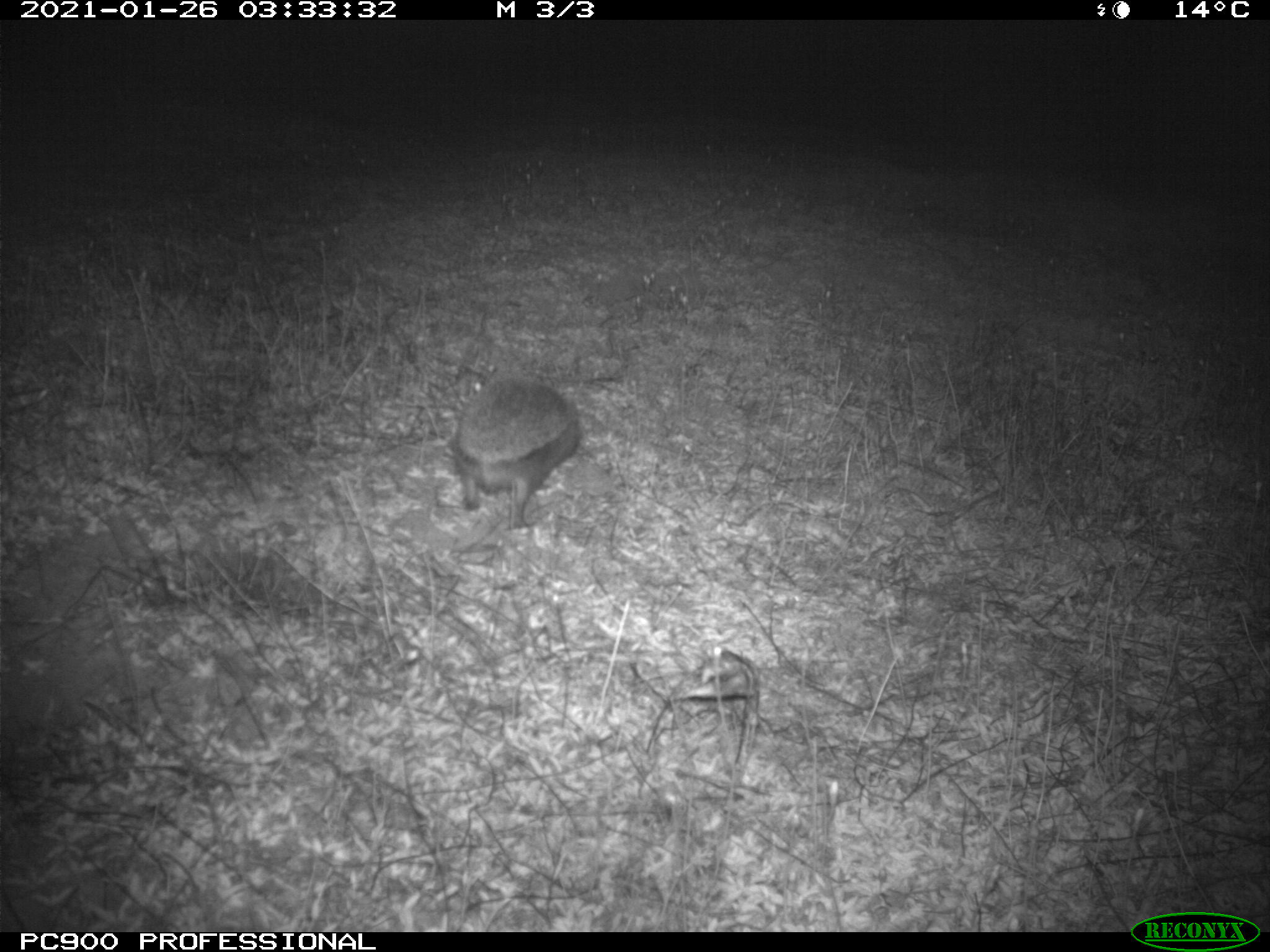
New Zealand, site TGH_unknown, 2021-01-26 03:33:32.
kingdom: Animalia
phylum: Chordata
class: Mammalia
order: Eulipotyphla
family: Erinaceidae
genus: Erinaceus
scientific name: Erinaceus europaeus europaeus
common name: european hedgehog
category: hedgehog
Hedgehog (european hedgehog) (Erinaceus europaeus europaeus).